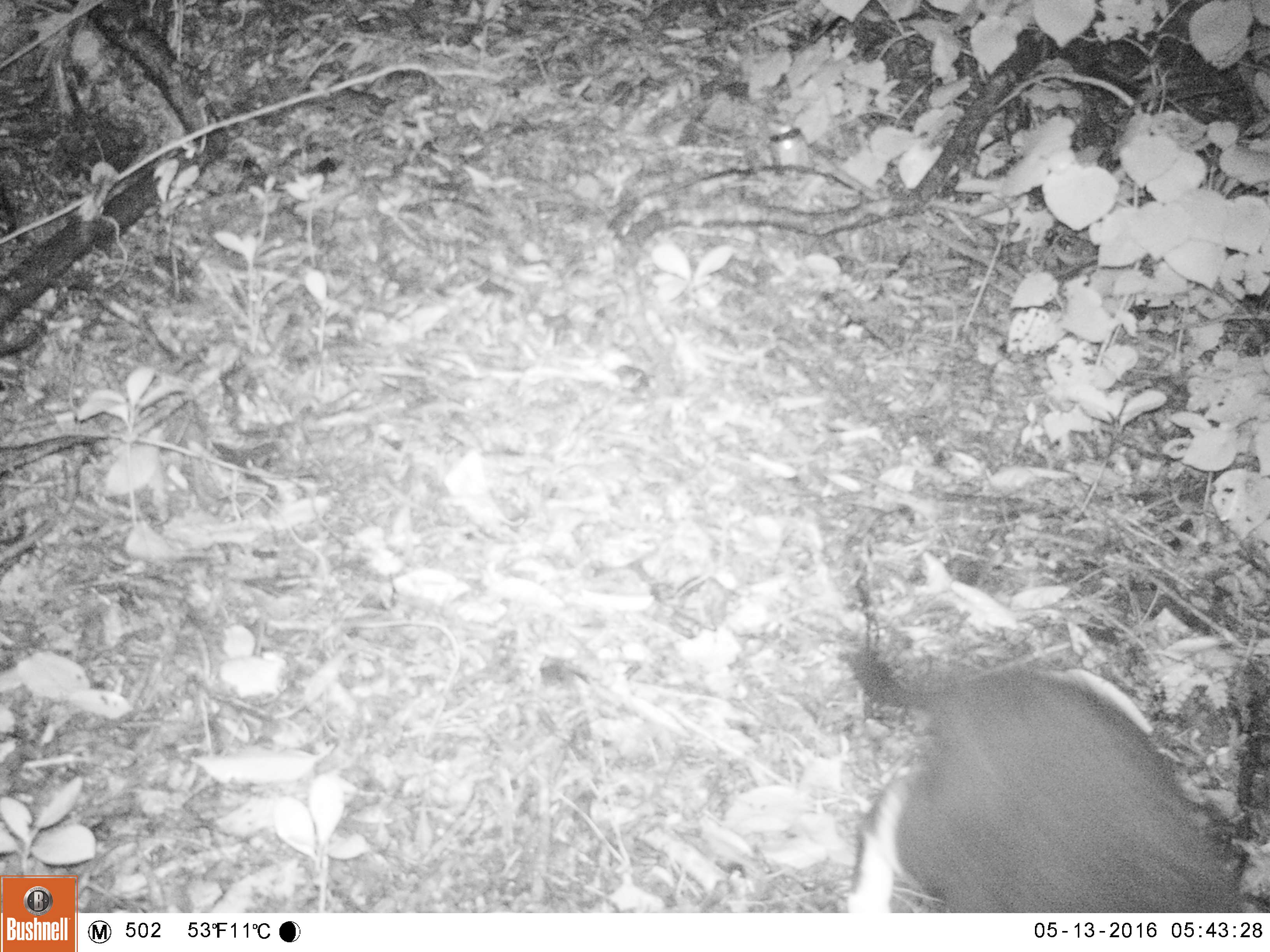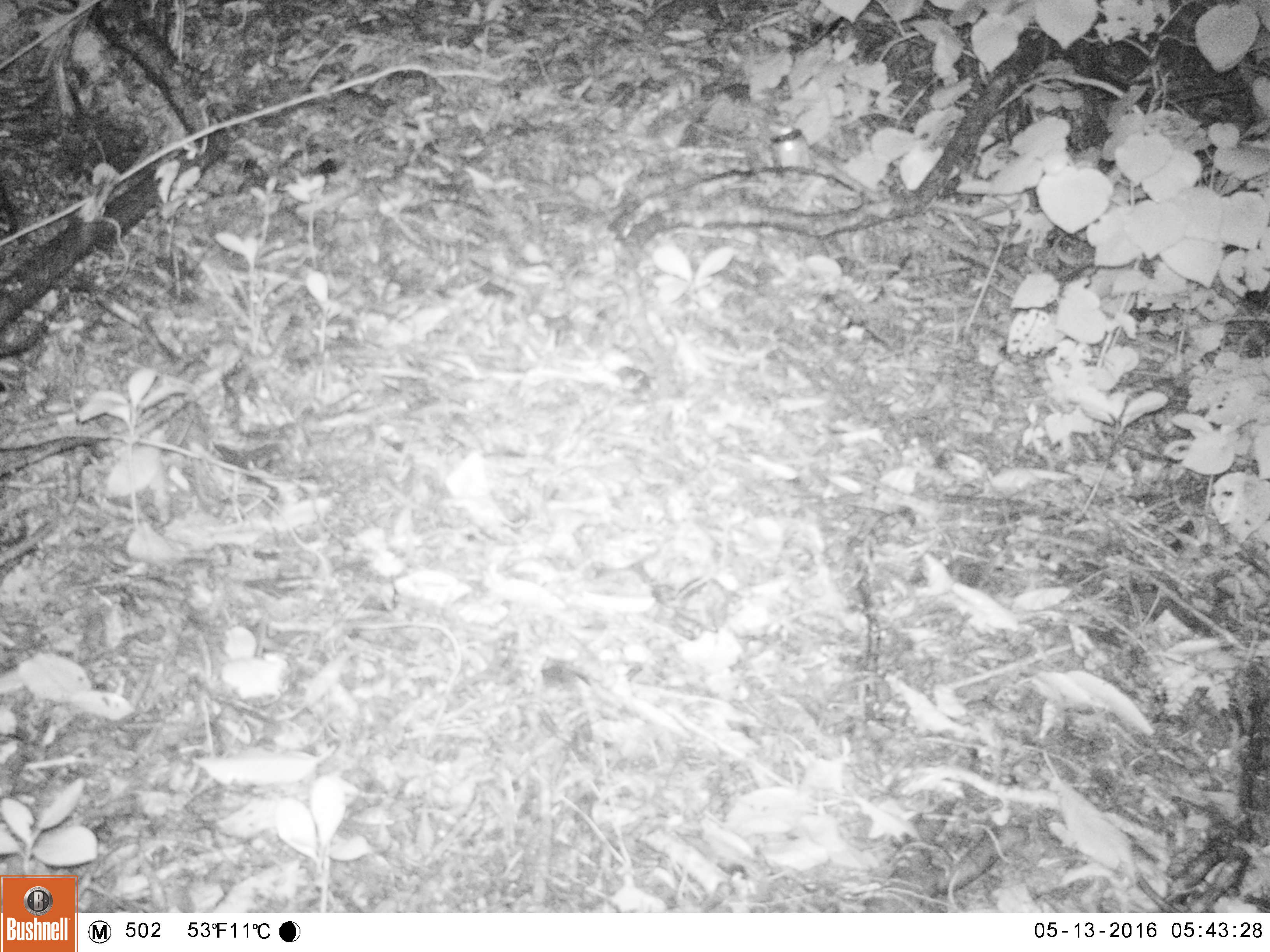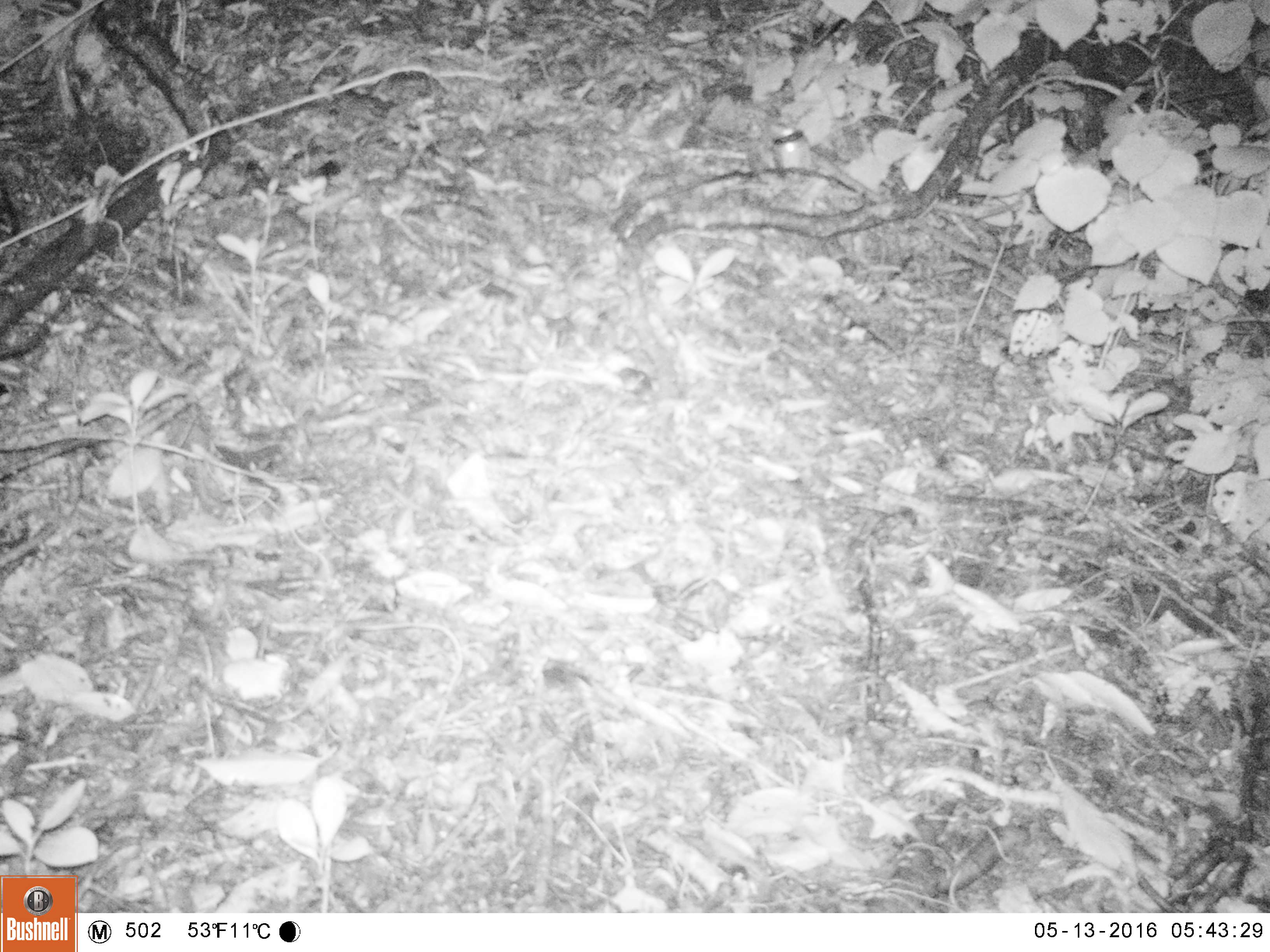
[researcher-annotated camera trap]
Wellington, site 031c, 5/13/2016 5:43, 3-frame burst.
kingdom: Animalia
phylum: Chordata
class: Mammalia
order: Carnivora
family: Felidae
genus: Felis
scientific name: Felis catus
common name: cat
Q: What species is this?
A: Cat (Felis catus).